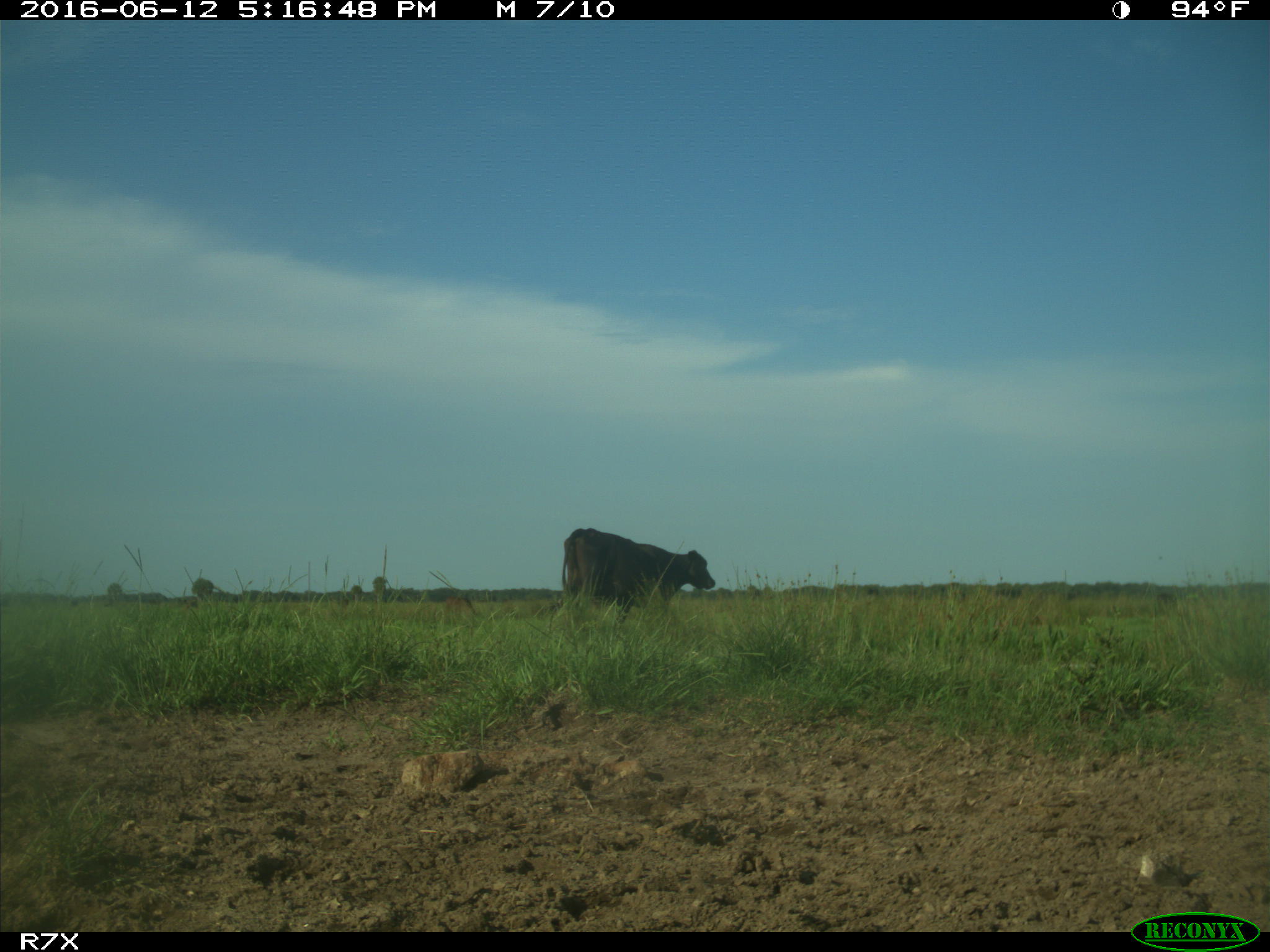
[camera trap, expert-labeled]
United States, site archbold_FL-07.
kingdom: Animalia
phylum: Chordata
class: Mammalia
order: Artiodactyla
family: Bovidae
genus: Bos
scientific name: Bos taurus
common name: domestic cow